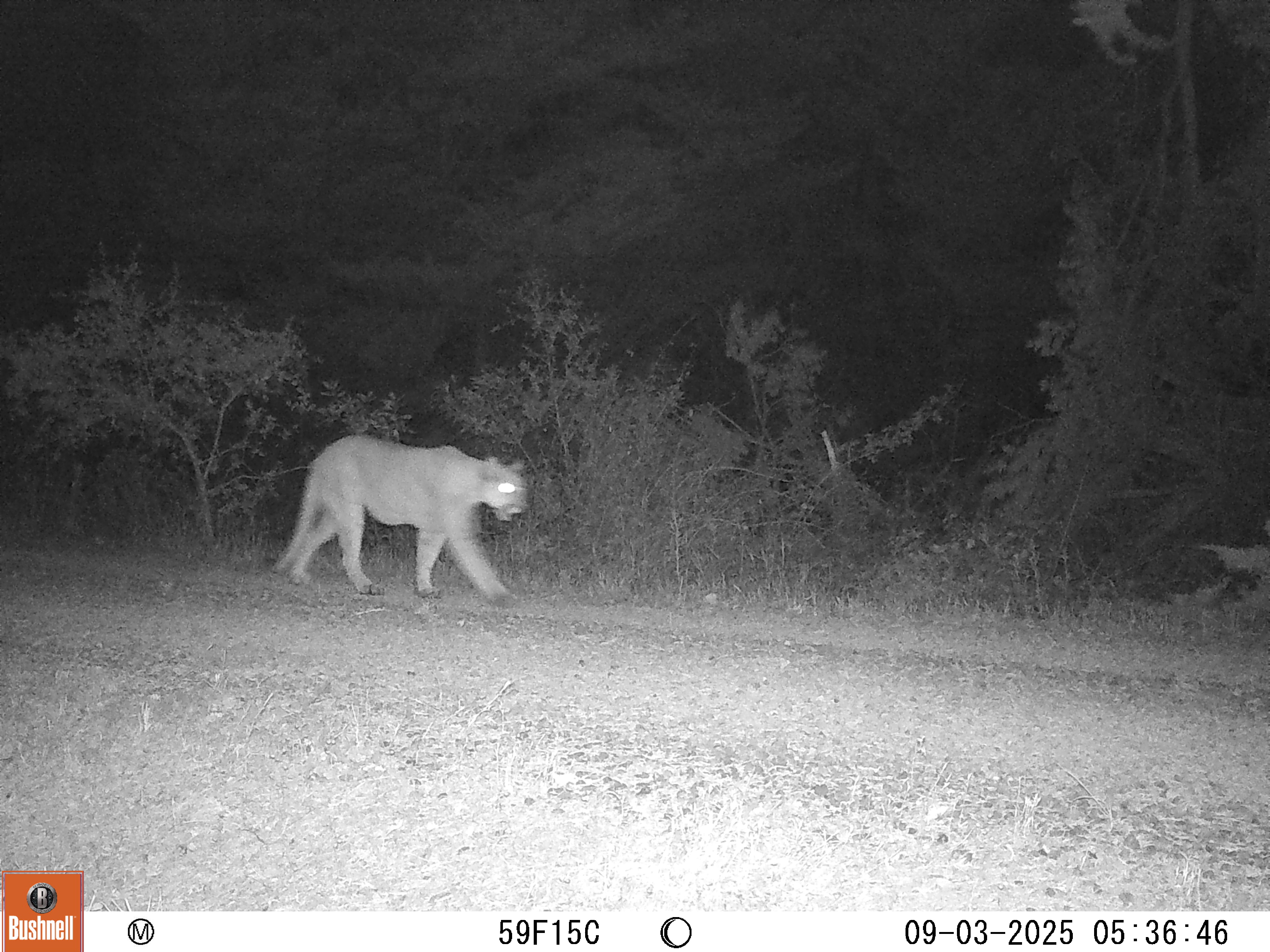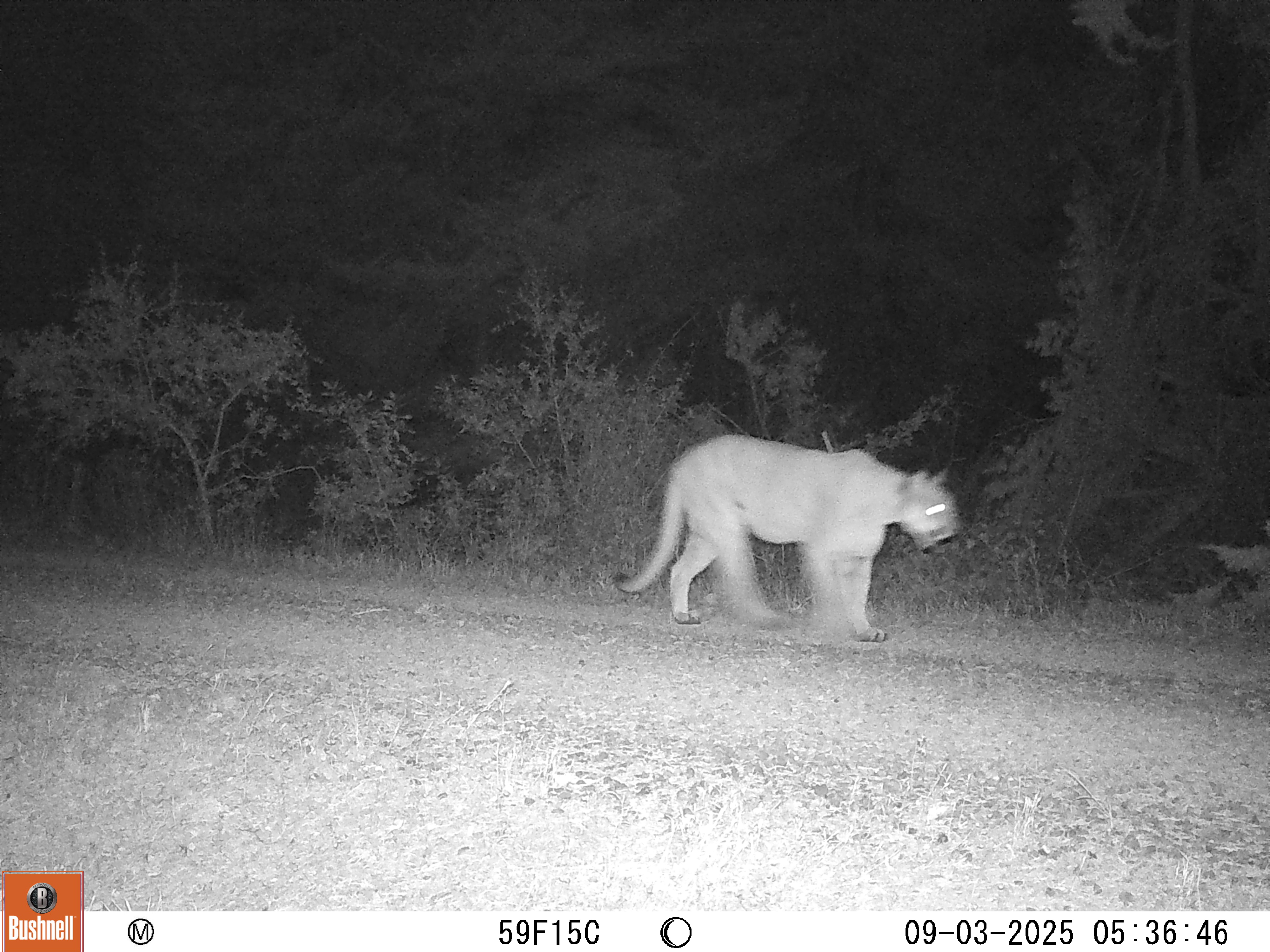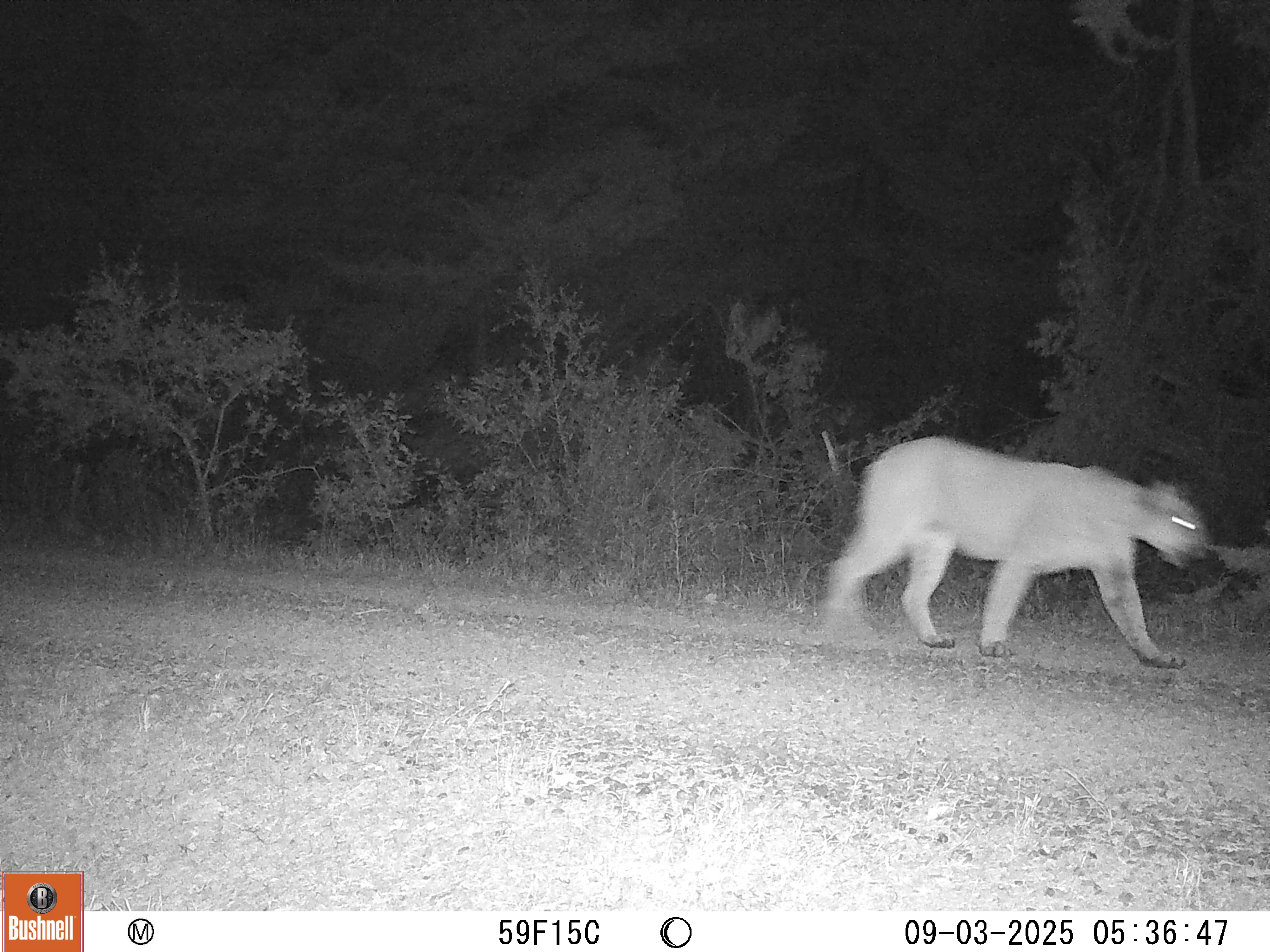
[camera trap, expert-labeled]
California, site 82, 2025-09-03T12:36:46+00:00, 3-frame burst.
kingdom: Animalia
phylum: Chordata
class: Mammalia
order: Carnivora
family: Felidae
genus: Puma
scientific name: Puma concolor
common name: puma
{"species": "puma (Puma concolor)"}